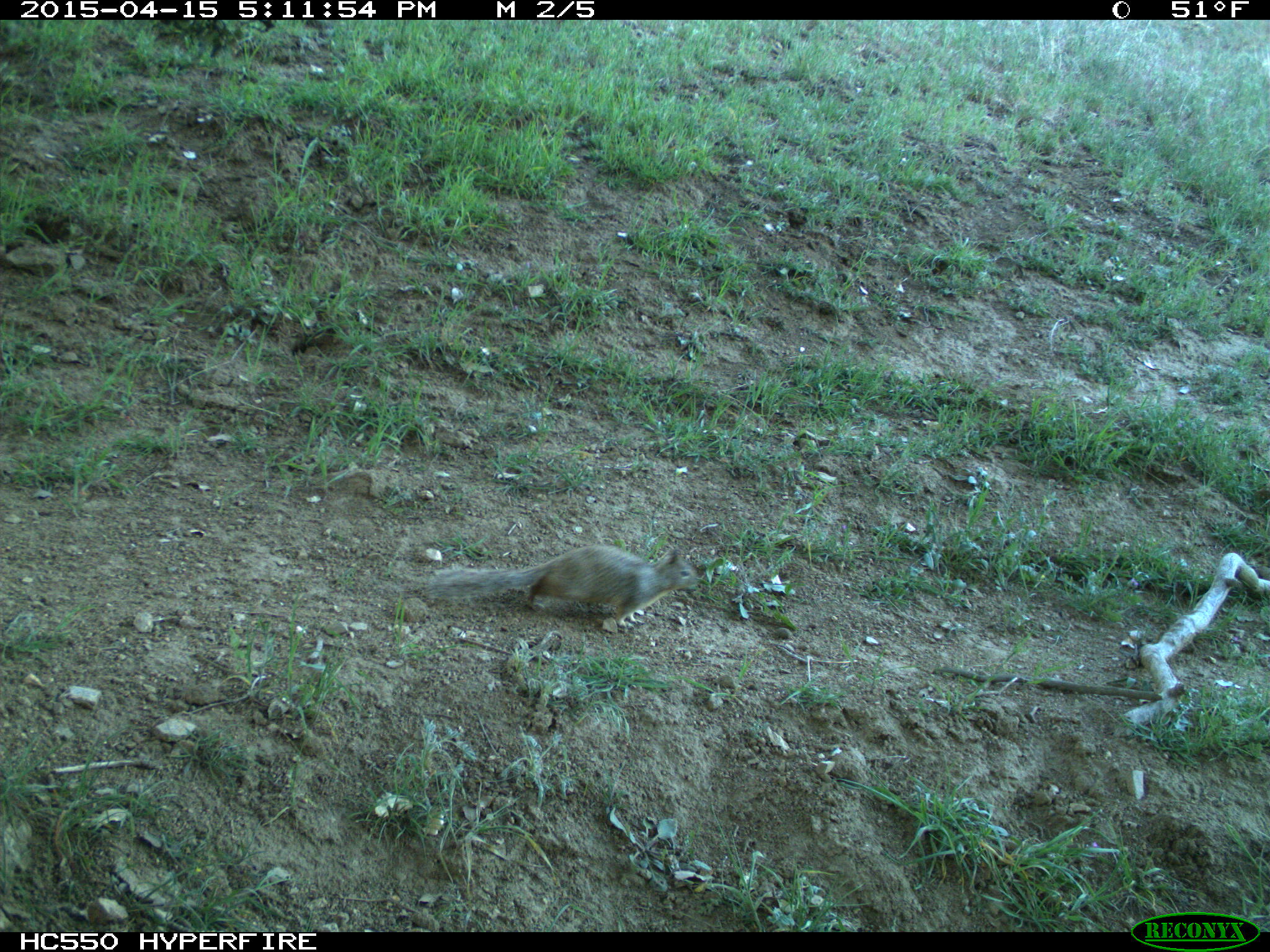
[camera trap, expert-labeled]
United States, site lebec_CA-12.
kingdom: Animalia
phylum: Chordata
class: Mammalia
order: Rodentia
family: Sciuridae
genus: Otospermophilus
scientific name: Otospermophilus beecheyi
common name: california ground squirrel